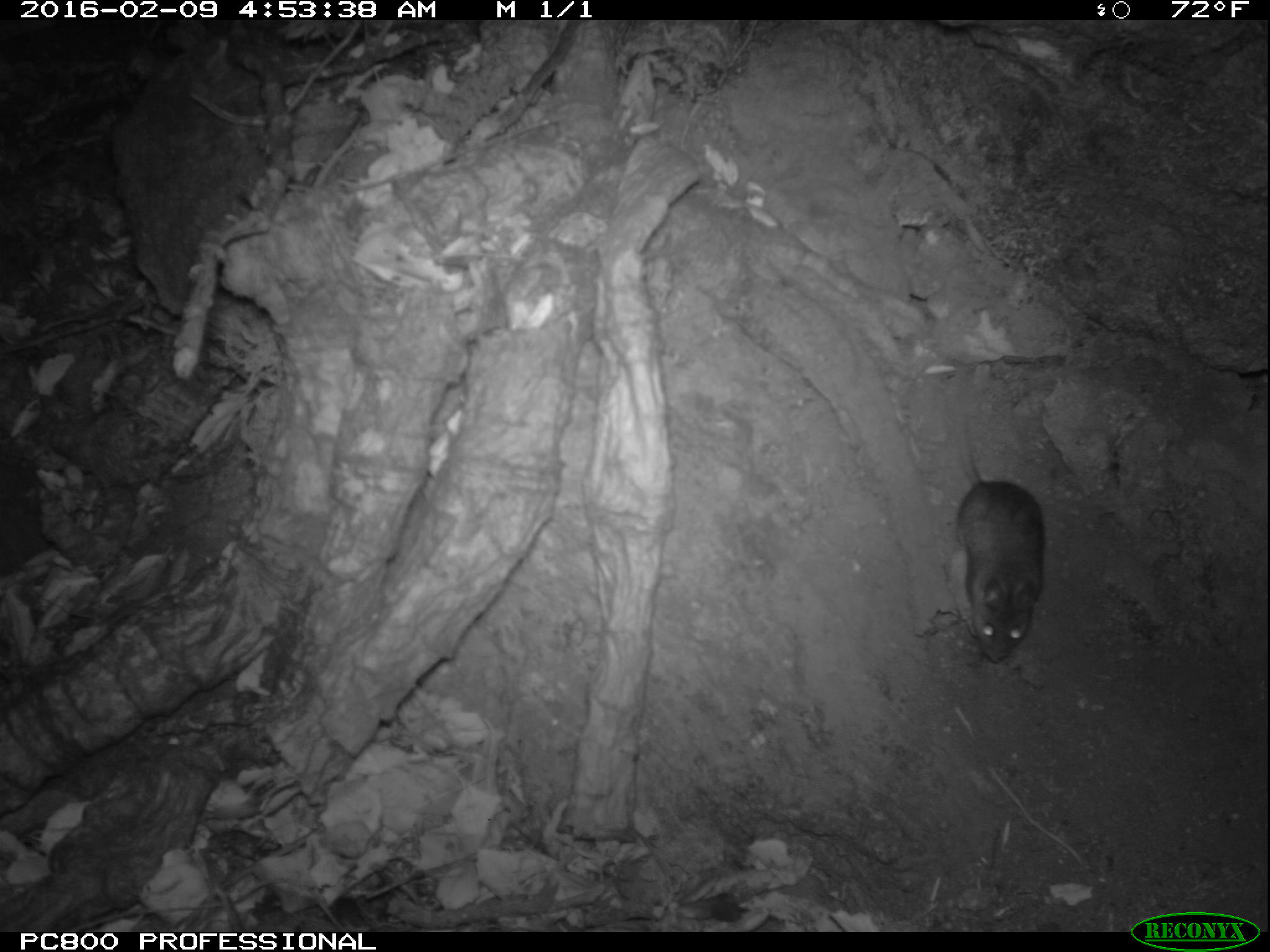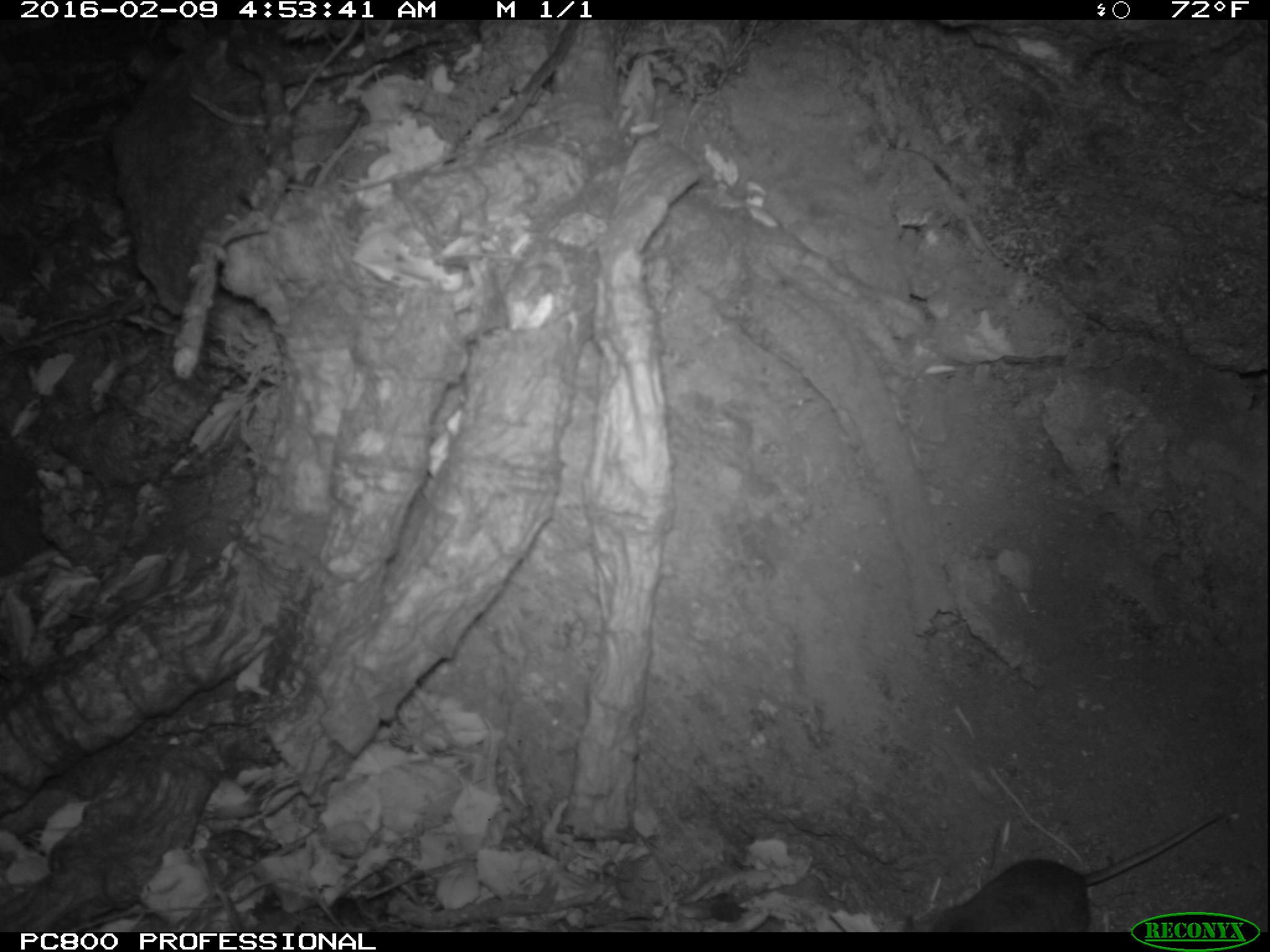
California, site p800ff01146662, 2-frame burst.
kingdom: Animalia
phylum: Chordata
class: Mammalia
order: Rodentia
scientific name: Rodentia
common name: rodent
Rodent (Rodentia).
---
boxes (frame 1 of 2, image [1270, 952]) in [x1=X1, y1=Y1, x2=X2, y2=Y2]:
rodent: [x1=938, y1=358, x2=1046, y2=668]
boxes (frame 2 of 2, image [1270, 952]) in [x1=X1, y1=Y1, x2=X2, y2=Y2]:
rodent: [x1=906, y1=802, x2=1237, y2=928]